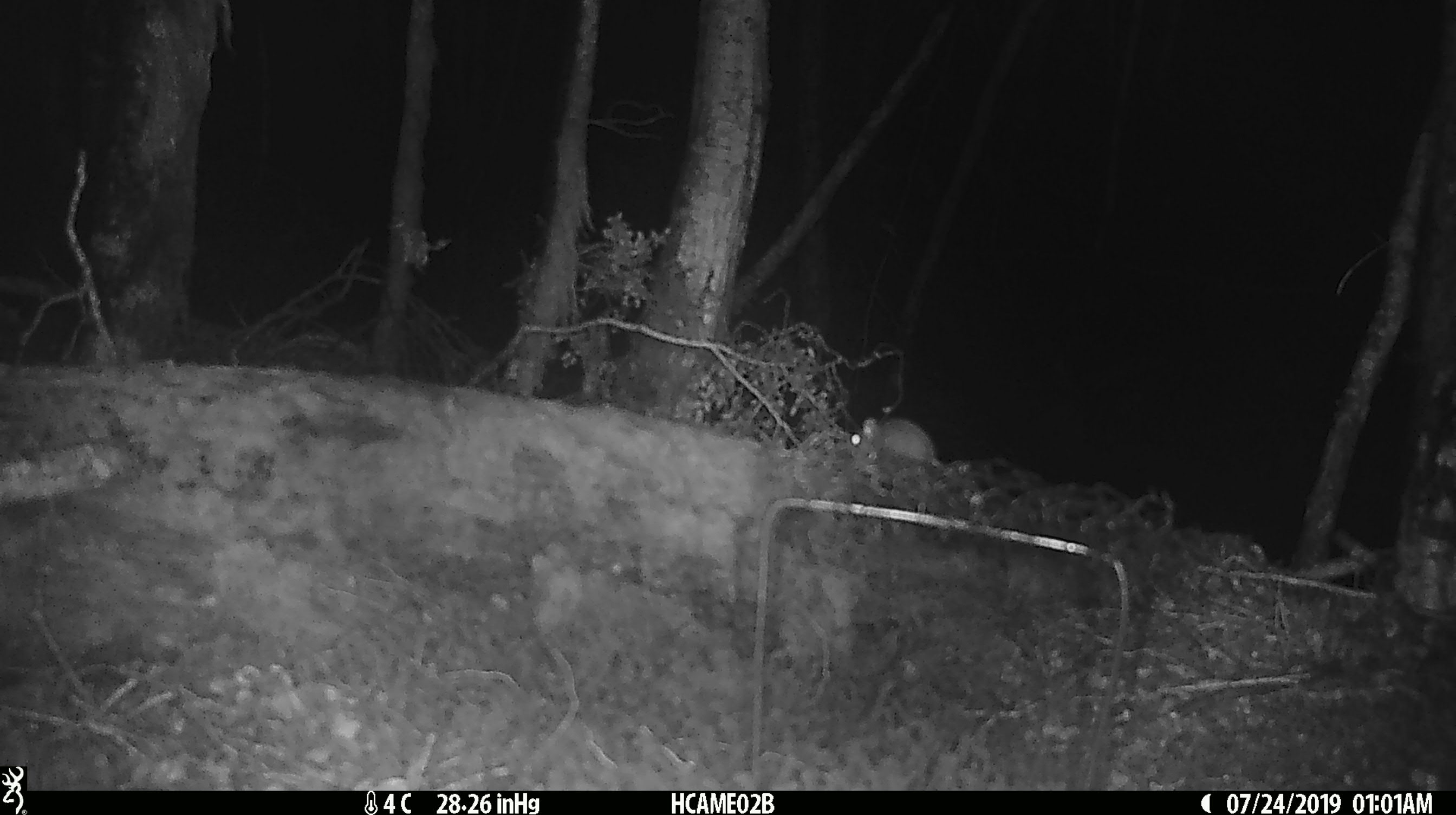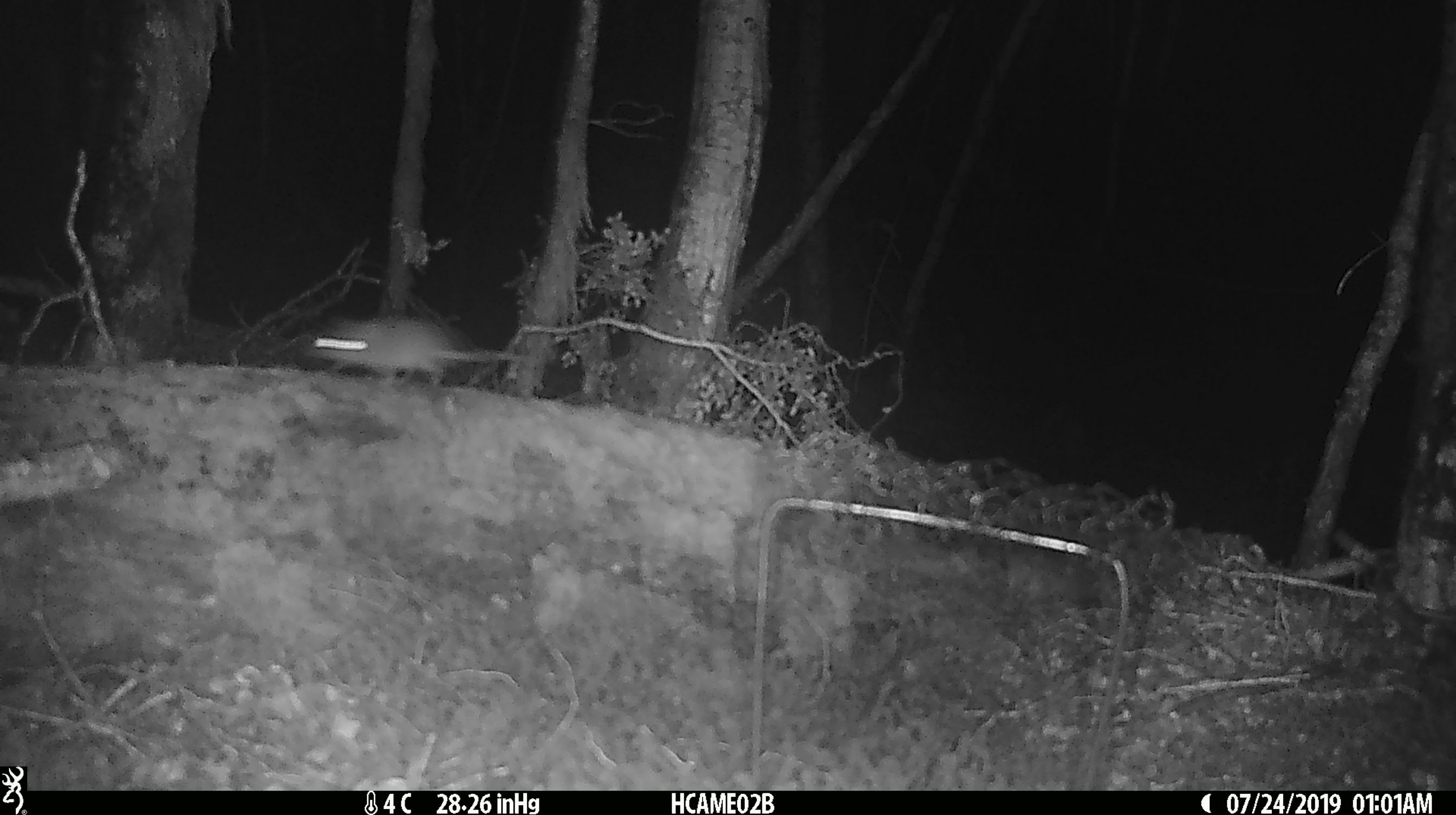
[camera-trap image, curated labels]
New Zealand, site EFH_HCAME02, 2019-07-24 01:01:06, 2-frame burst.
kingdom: Animalia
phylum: Chordata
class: Mammalia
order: Rodentia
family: Muridae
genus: Mus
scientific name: Mus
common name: mouse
Mouse (Mus).